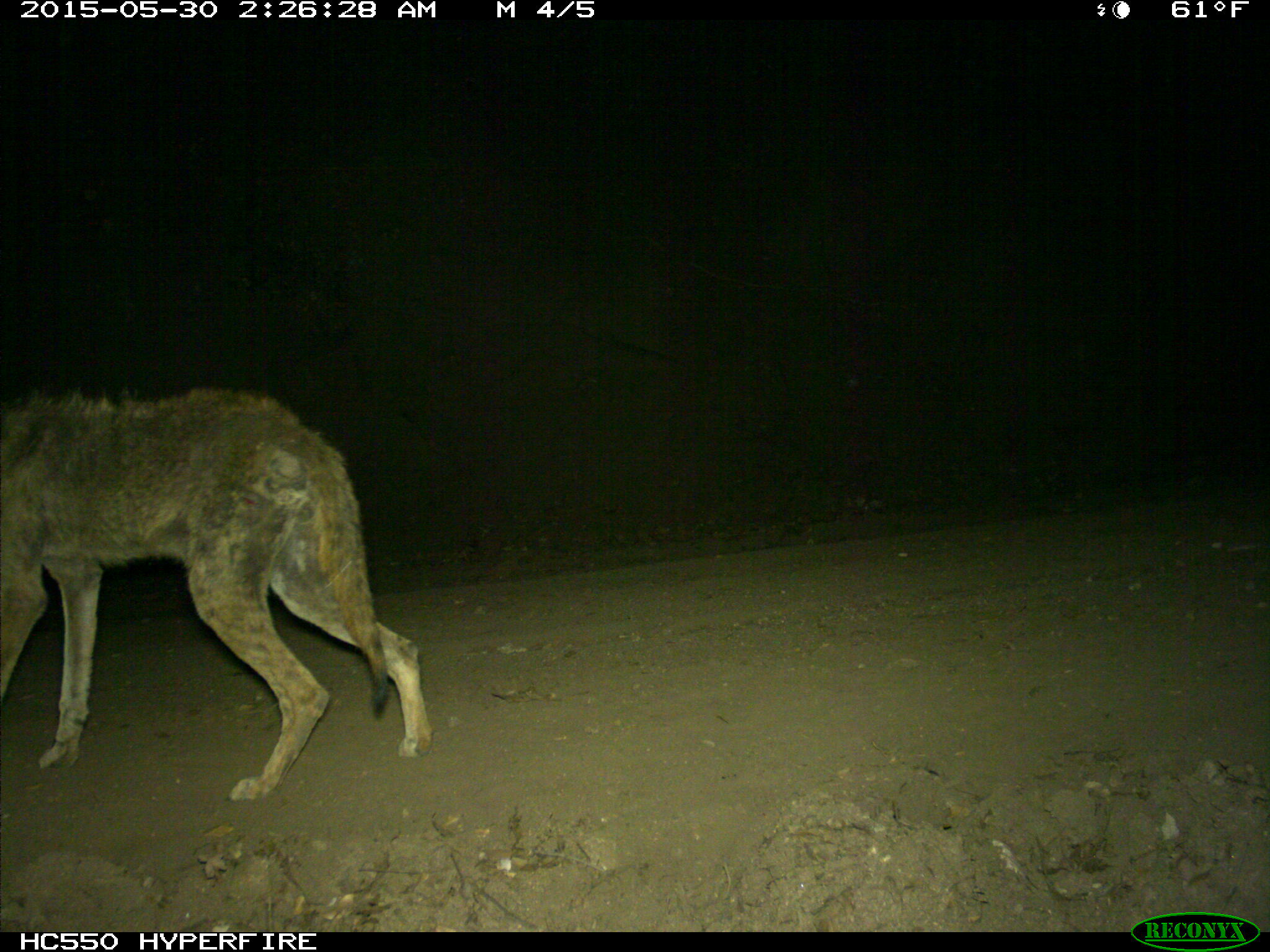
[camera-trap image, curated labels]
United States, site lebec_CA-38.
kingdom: Animalia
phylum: Chordata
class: Mammalia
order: Carnivora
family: Canidae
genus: Canis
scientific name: Canis latrans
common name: coyote